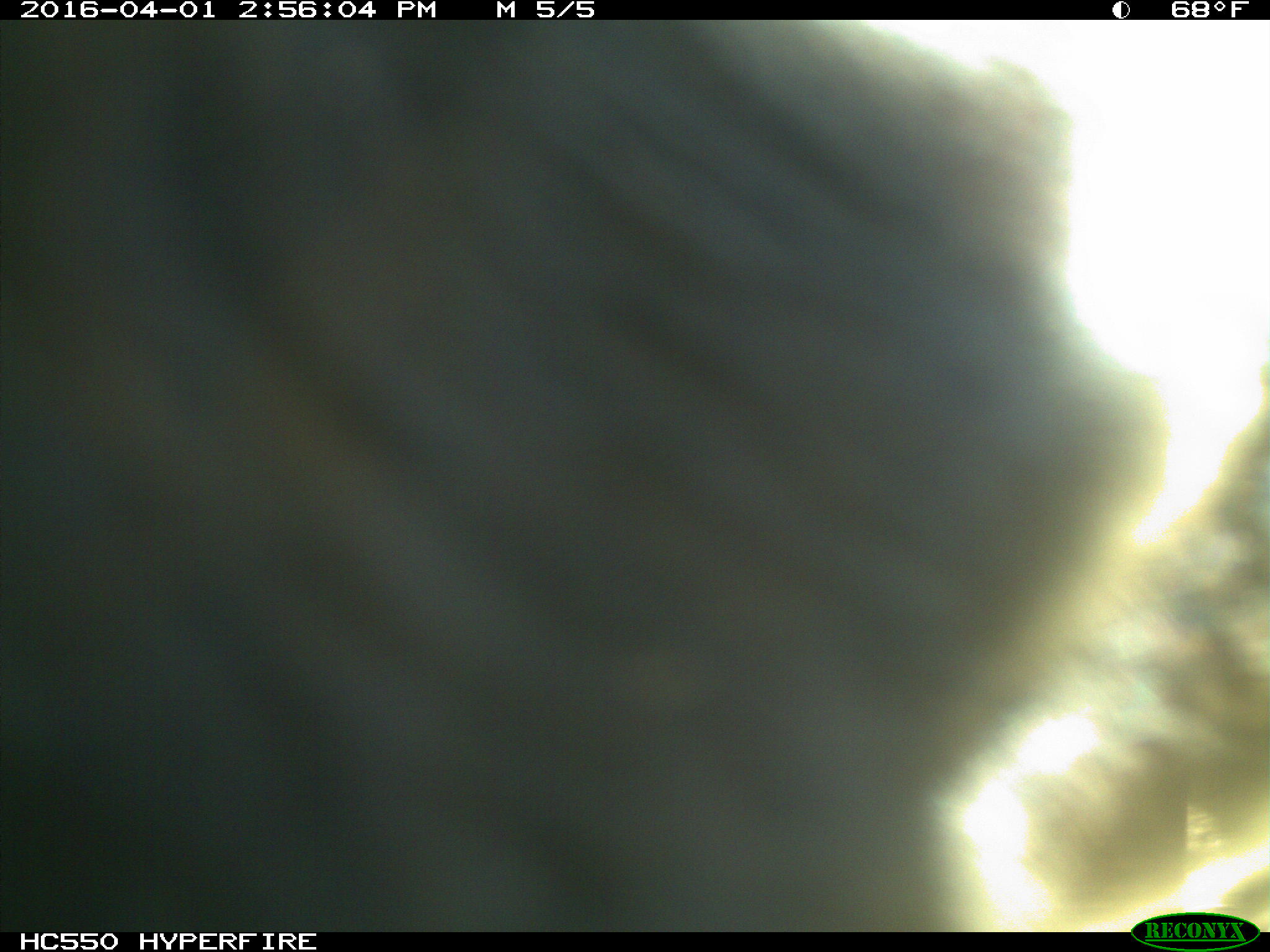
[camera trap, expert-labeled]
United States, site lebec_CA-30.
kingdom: Animalia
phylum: Chordata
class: Mammalia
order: Artiodactyla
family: Bovidae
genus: Bos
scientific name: Bos taurus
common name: domestic cow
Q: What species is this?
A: Bos taurus (domestic cow).